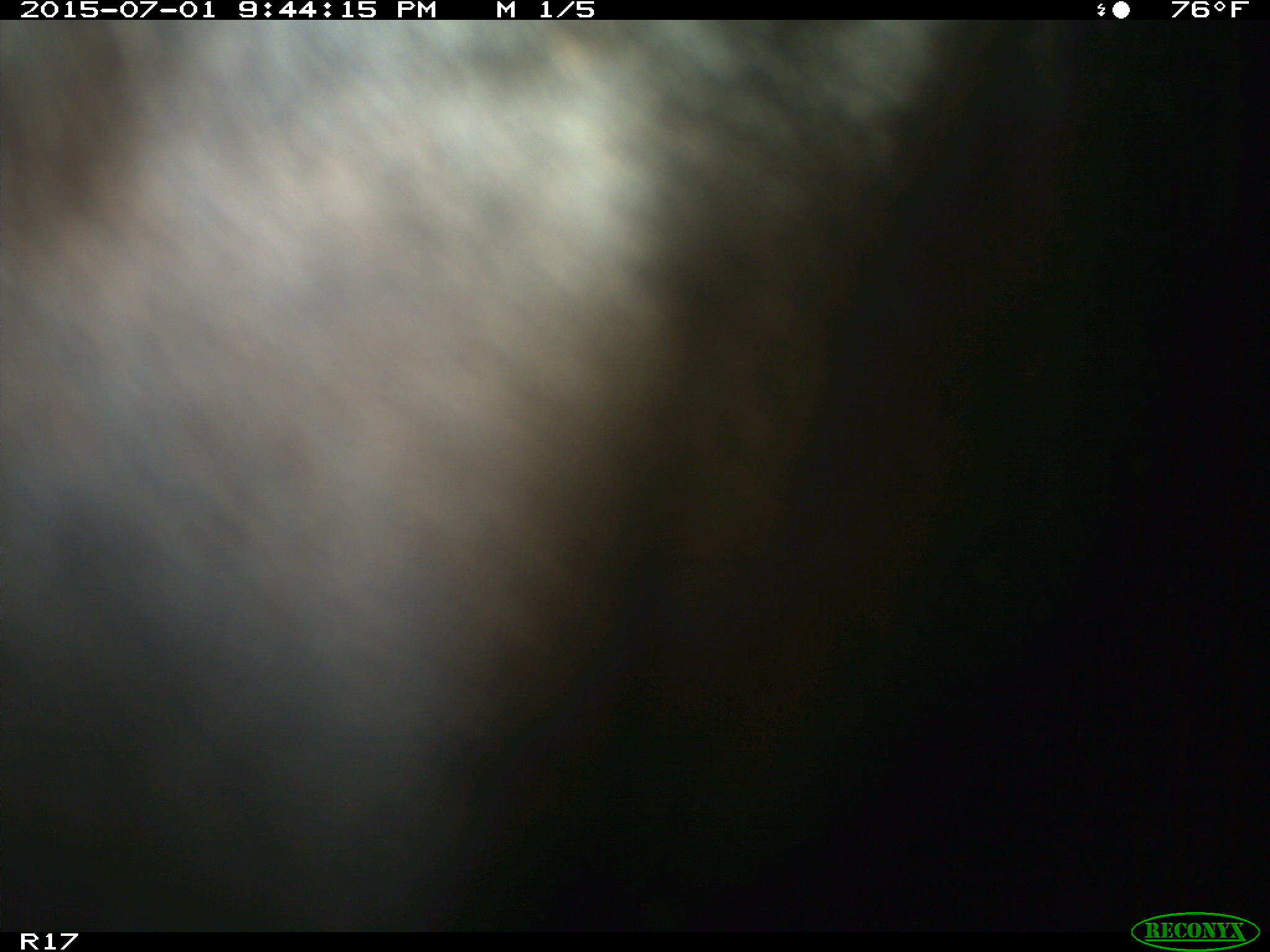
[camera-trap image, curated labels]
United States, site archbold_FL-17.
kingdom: Animalia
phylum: Chordata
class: Mammalia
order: Artiodactyla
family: Bovidae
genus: Bos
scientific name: Bos taurus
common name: domestic cow